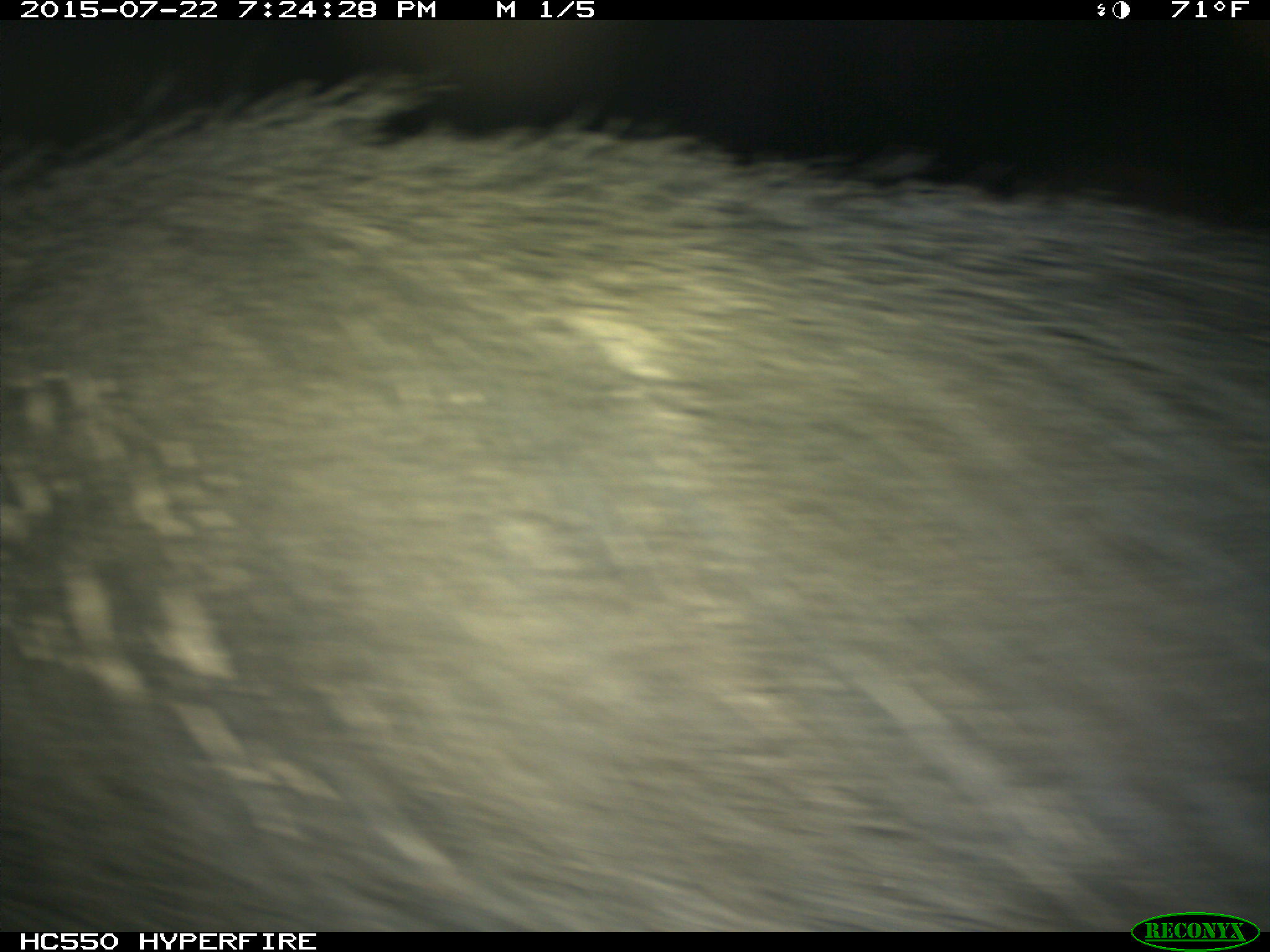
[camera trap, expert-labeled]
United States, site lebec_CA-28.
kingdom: Animalia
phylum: Chordata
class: Mammalia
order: Artiodactyla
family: Suidae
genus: Sus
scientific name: Sus scrofa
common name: wild boar